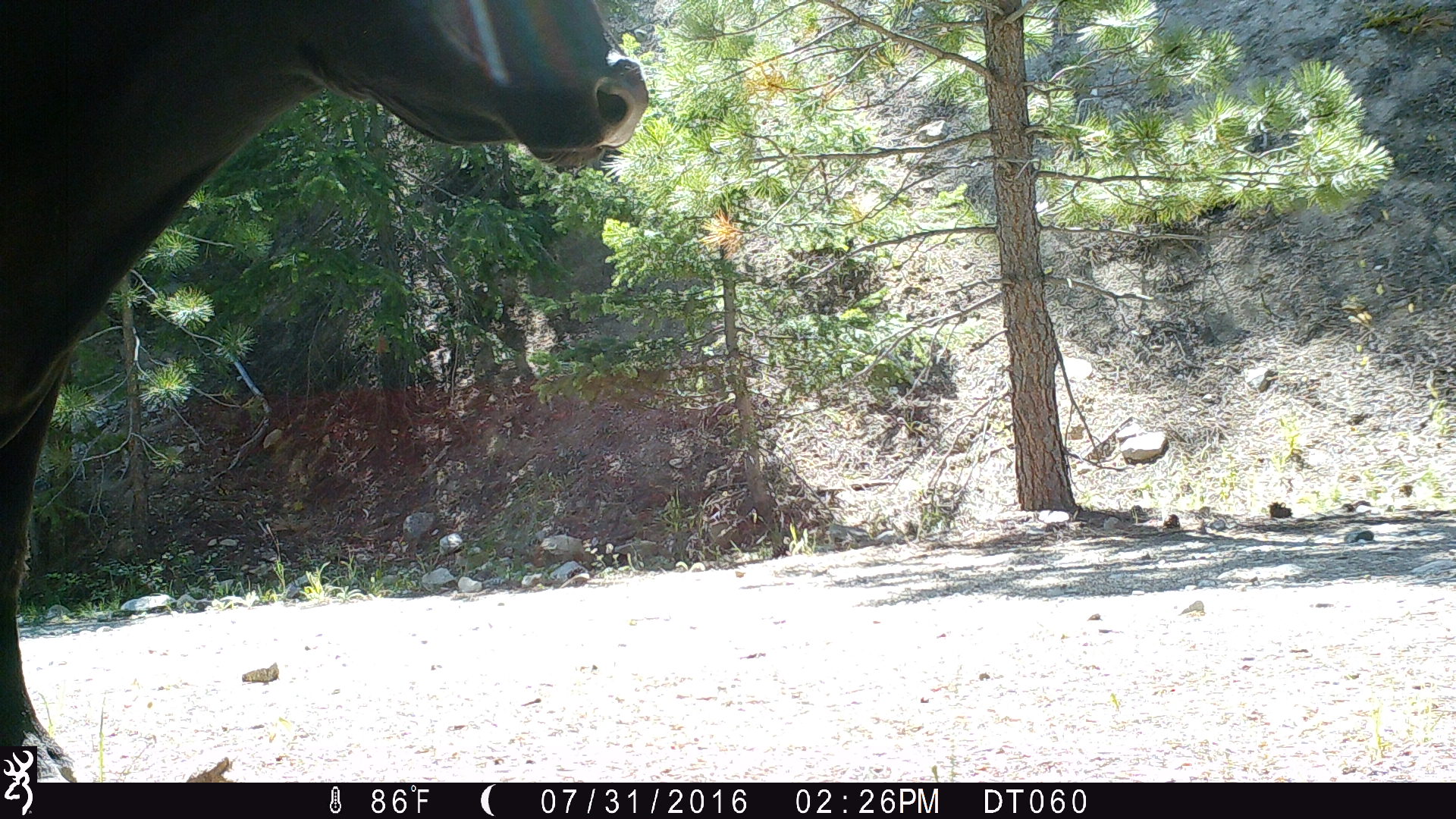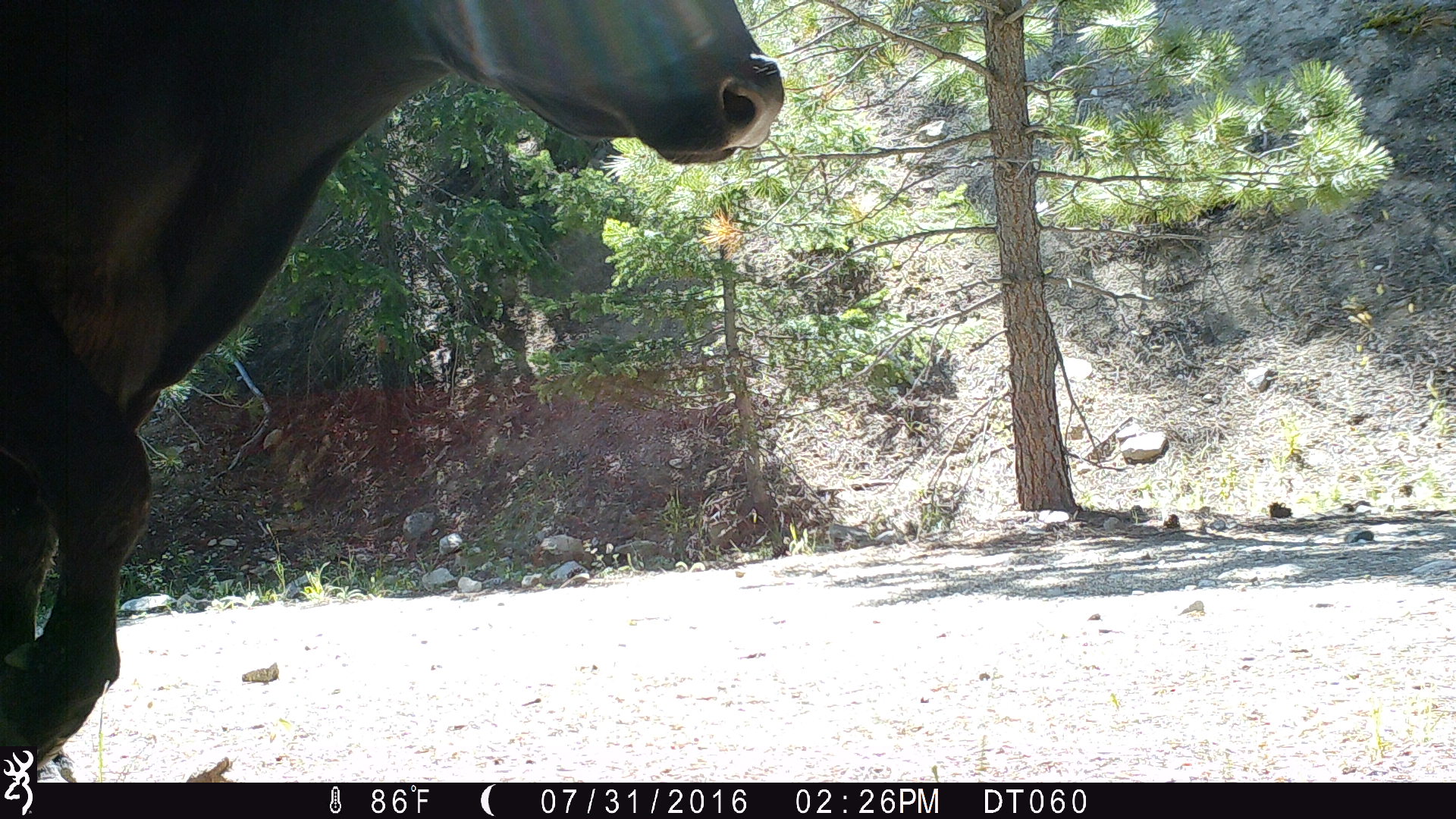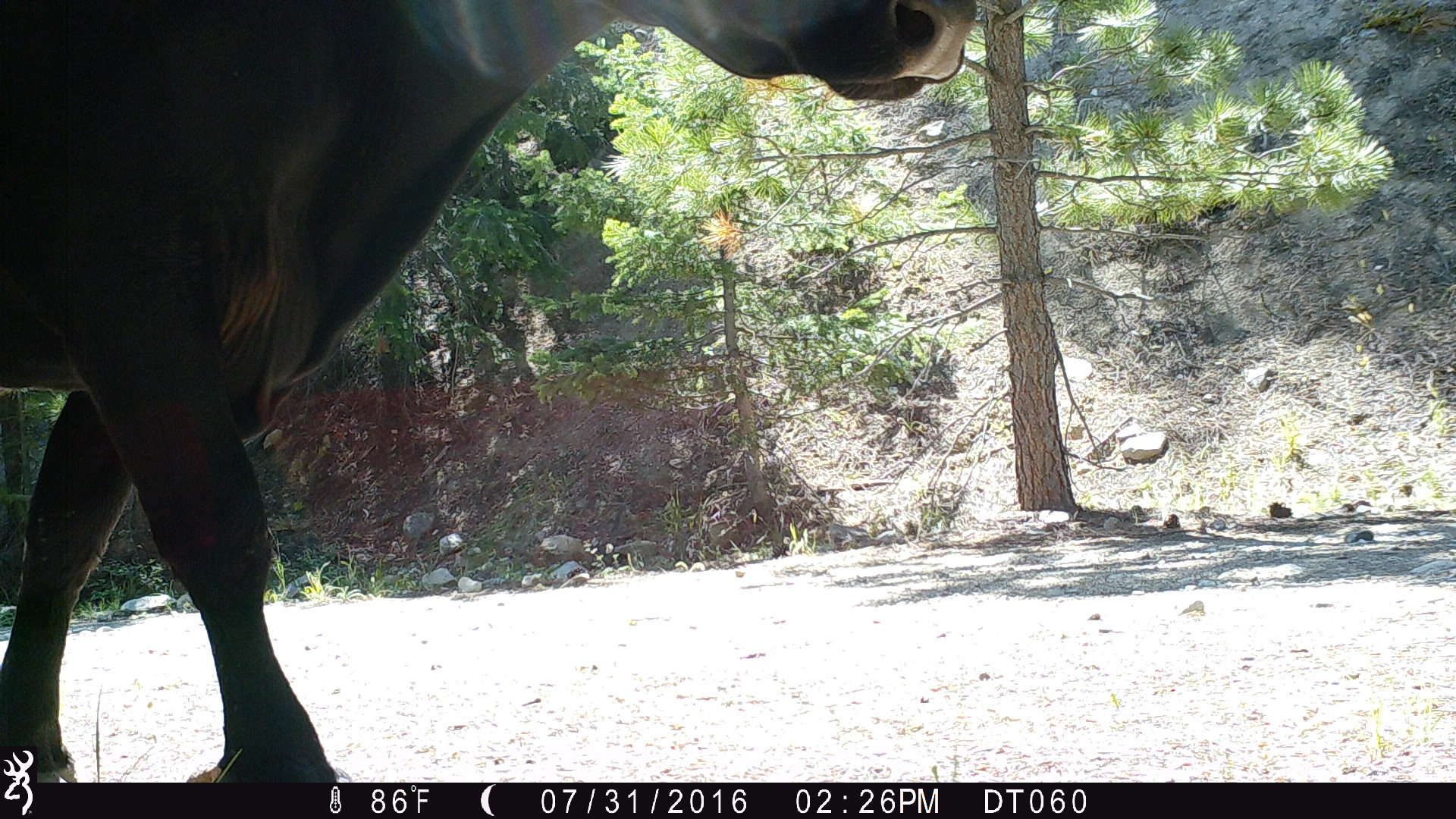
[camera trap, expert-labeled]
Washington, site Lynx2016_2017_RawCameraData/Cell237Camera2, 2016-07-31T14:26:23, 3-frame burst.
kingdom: Animalia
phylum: Chordata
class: Mammalia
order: Artiodactyla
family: Bovidae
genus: Bos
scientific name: Bos taurus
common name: domestic cattle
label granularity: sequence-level